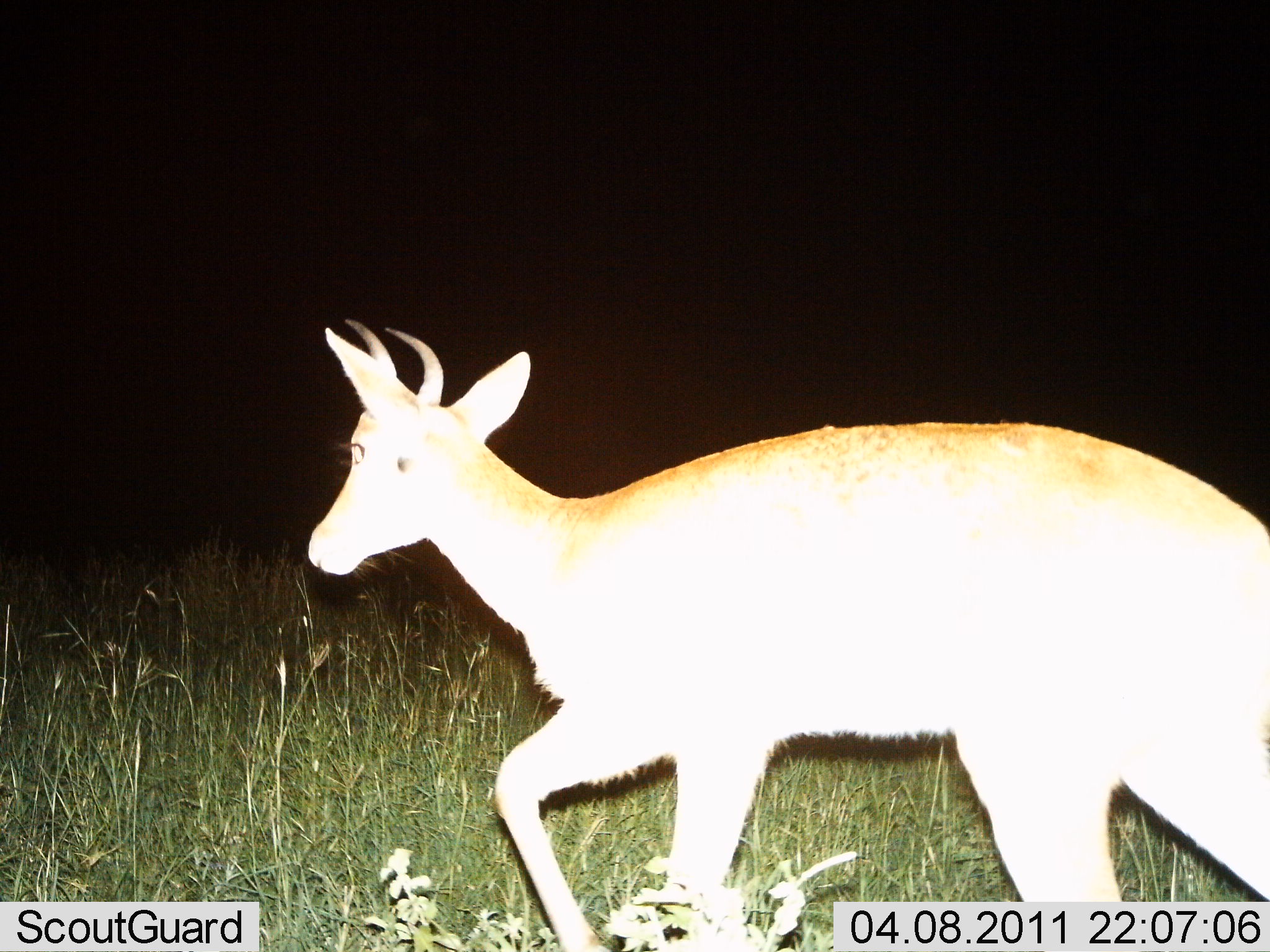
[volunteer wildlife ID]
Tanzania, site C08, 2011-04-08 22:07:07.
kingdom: Animalia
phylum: Chordata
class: Mammalia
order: Artiodactyla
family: Bovidae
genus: Redunca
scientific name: Redunca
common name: reedbuck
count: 1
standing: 9%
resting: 0%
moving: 91%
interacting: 0%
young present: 0%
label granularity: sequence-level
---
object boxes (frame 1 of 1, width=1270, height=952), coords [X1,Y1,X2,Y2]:
animal: [302,310,1270,950]